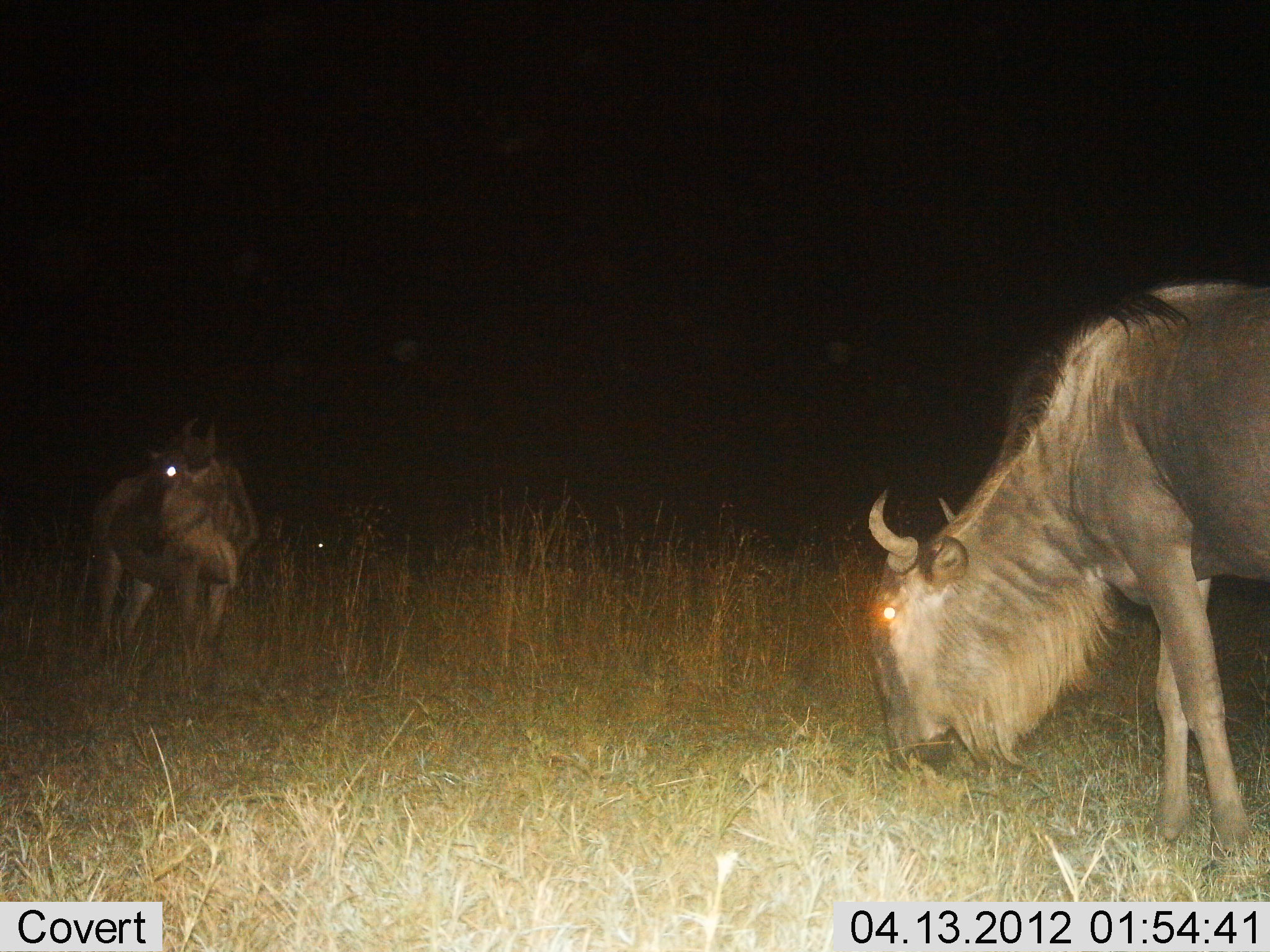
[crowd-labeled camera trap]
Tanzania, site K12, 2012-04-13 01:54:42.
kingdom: Animalia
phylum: Chordata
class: Mammalia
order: Artiodactyla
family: Bovidae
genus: Connochaetes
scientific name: Connochaetes taurinus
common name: blue wildebeest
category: wildebeest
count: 2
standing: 83%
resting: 4%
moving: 0%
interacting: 0%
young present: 4%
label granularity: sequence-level